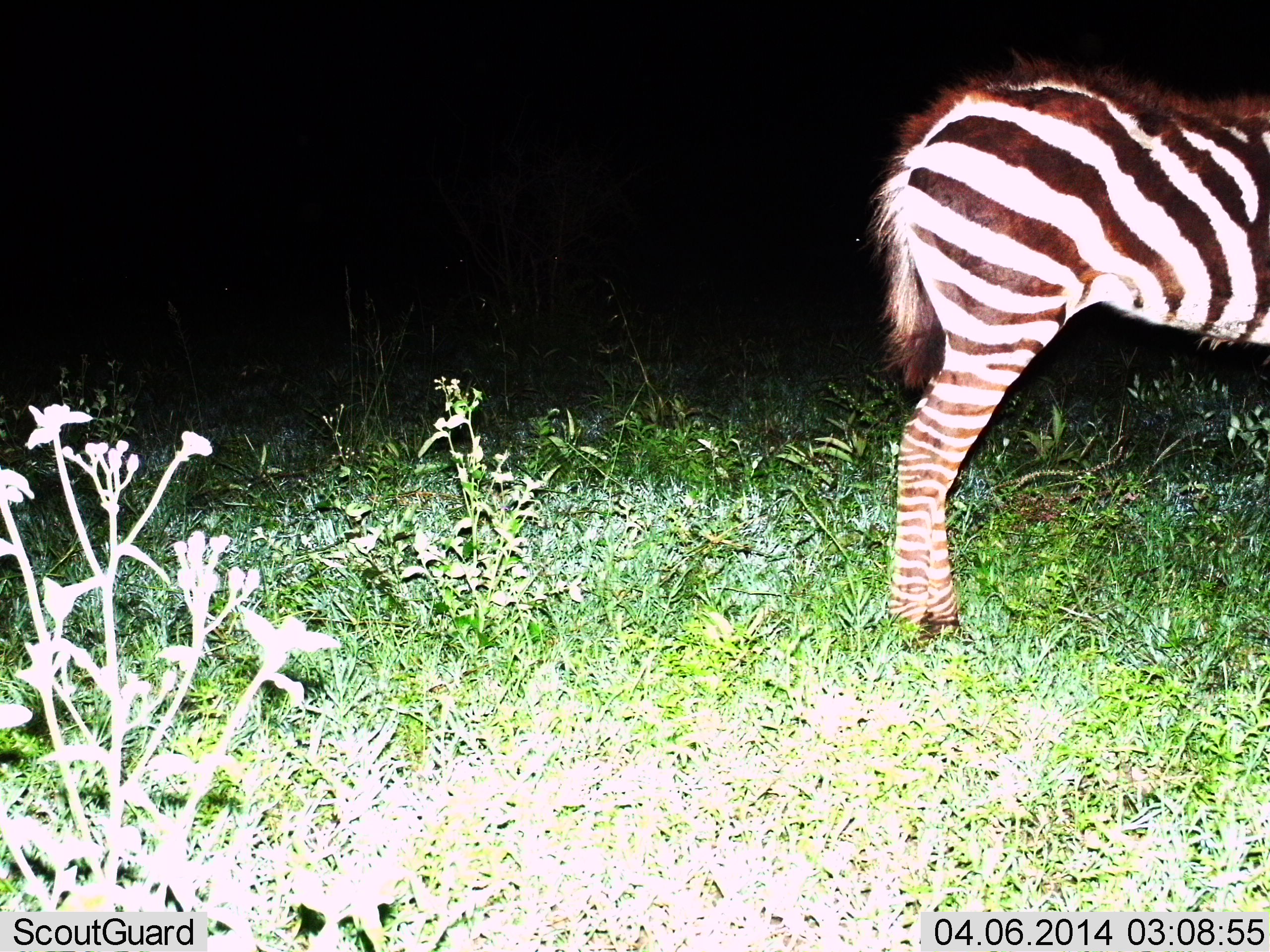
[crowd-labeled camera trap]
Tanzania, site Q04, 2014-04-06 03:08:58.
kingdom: Animalia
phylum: Chordata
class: Mammalia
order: Perissodactyla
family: Equidae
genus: Equus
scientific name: Equus quagga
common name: plains zebra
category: zebra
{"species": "zebra (plains zebra) (Equus quagga)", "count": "1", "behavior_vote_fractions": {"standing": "100%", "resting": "0%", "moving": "0%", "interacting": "0%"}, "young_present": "10%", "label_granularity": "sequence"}